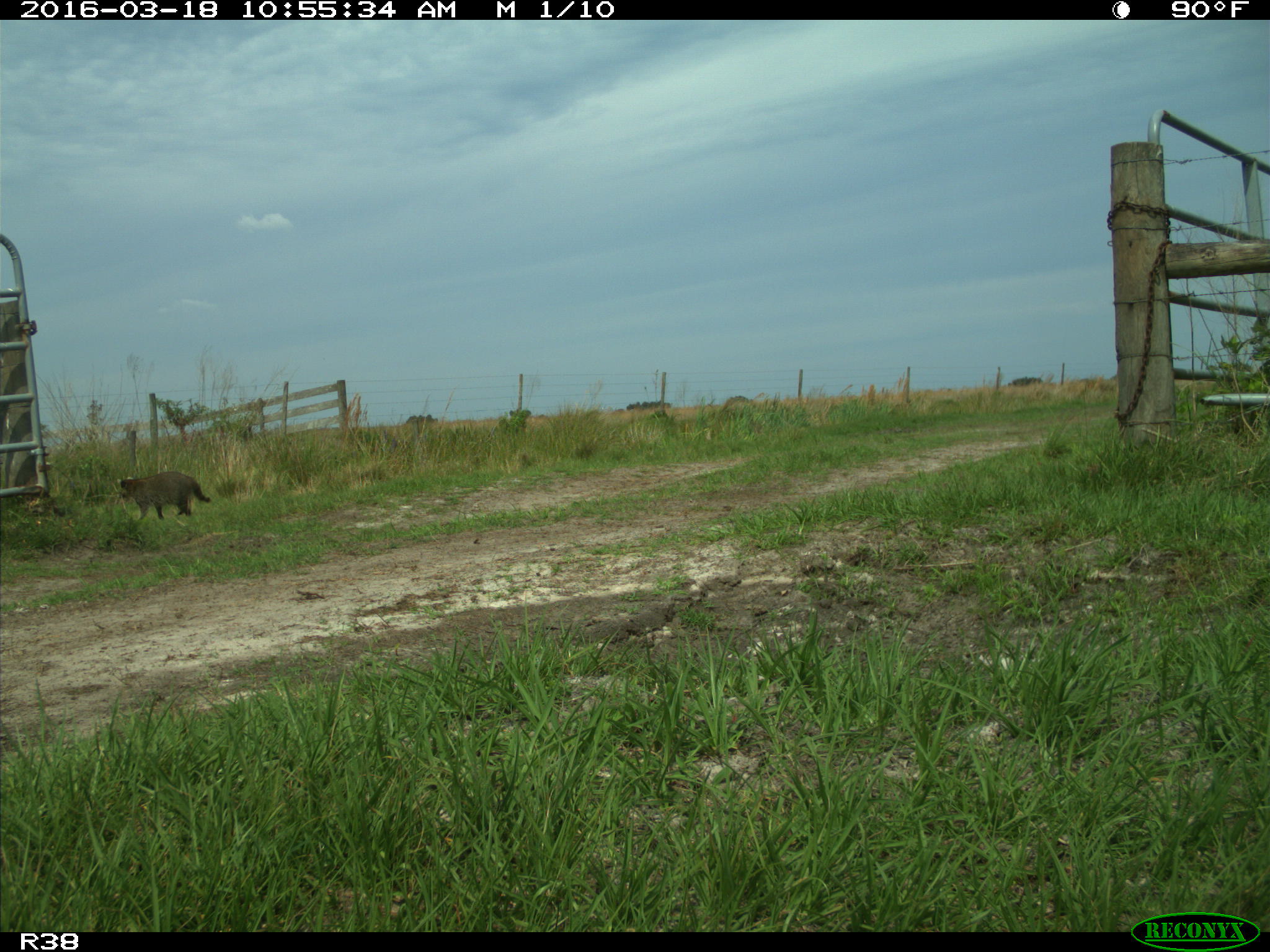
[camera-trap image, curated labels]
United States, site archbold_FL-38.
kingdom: Animalia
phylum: Chordata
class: Mammalia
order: Carnivora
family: Procyonidae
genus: Procyon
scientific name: Procyon lotor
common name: common raccoon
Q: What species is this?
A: Procyon lotor (common raccoon).